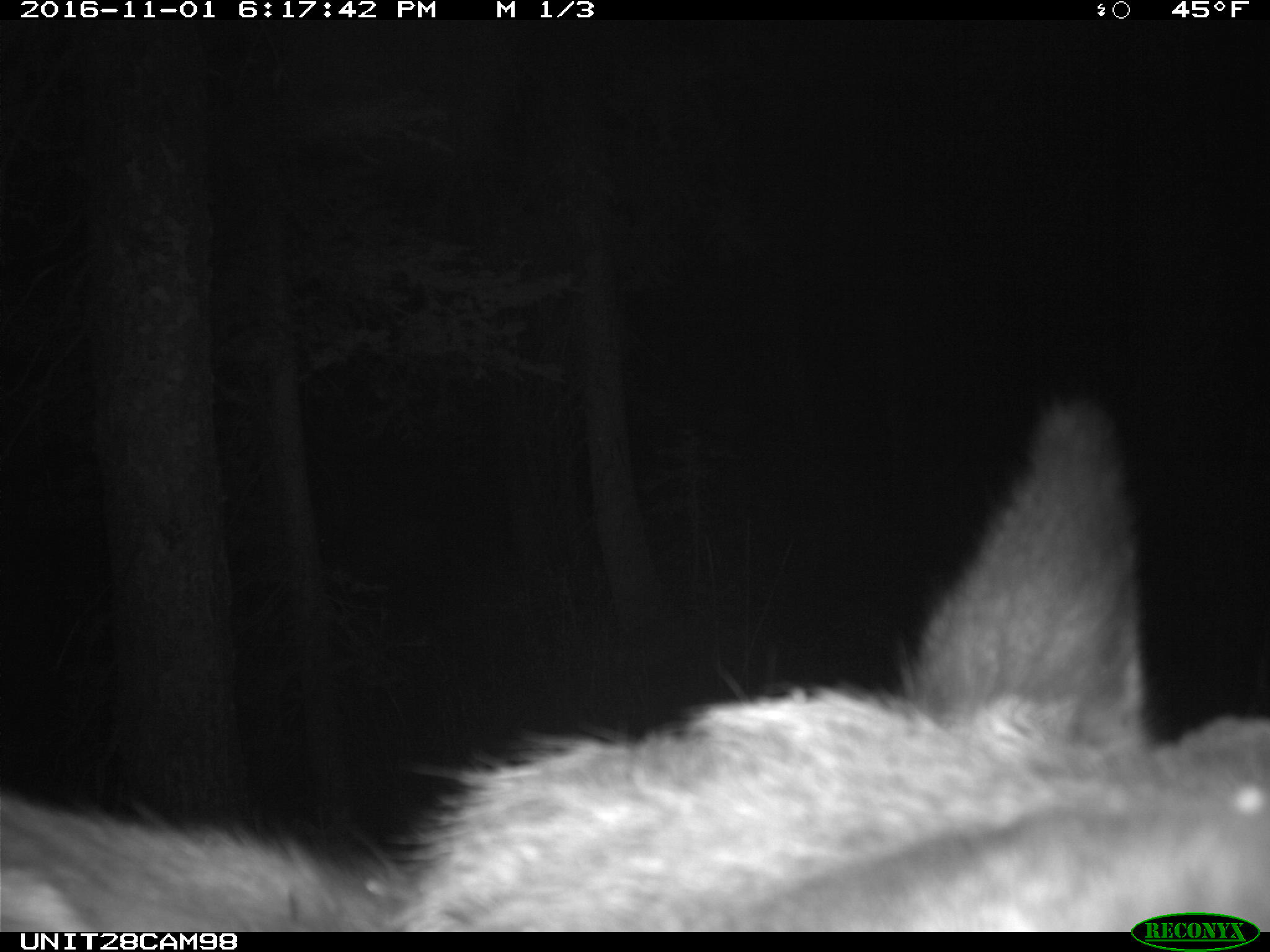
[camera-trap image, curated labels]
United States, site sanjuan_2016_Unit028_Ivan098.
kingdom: Animalia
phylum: Chordata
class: Mammalia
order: Artiodactyla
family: Cervidae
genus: Cervus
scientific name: Cervus elaphus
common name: red deer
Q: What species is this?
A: Cervus elaphus (red deer).